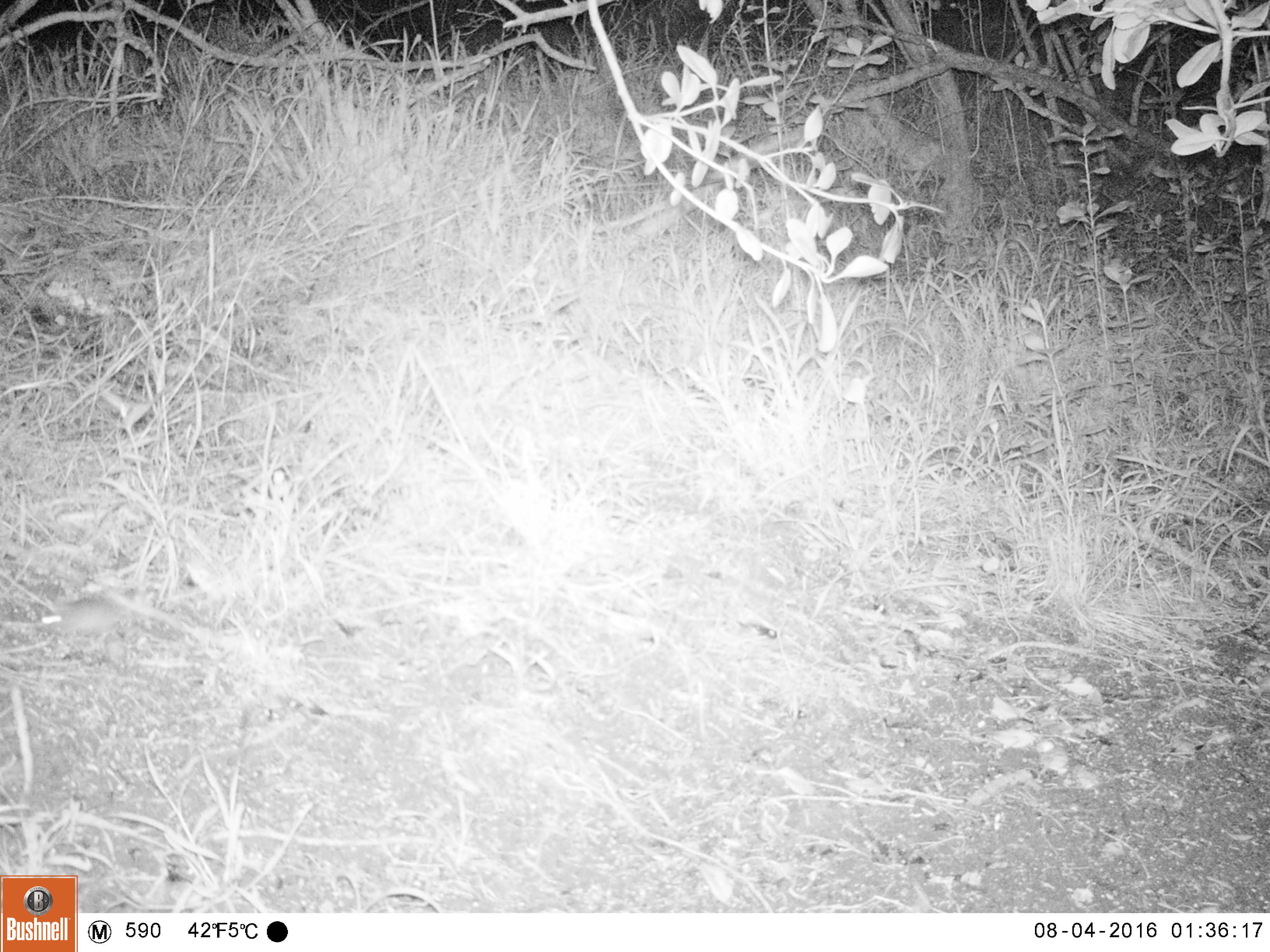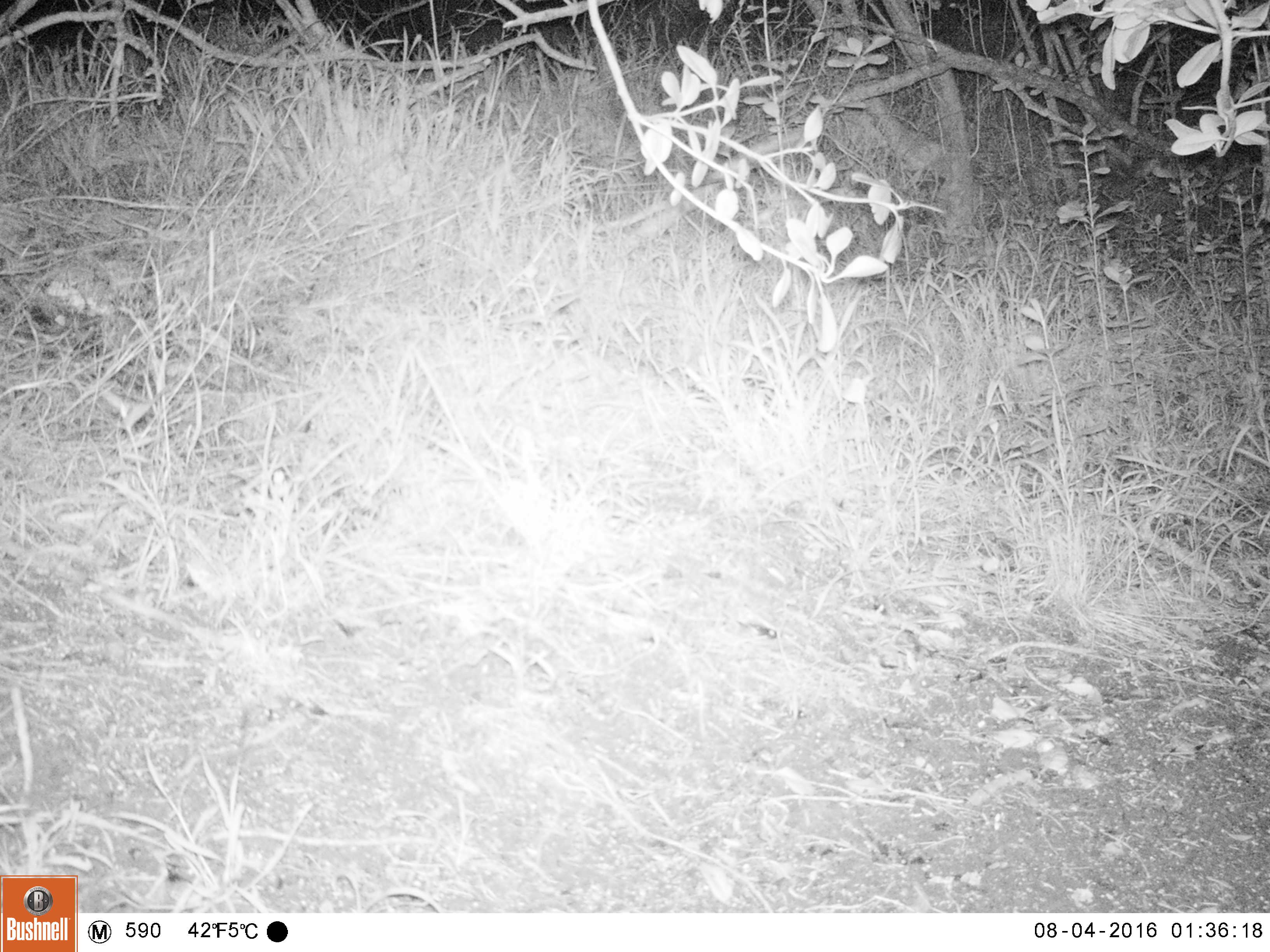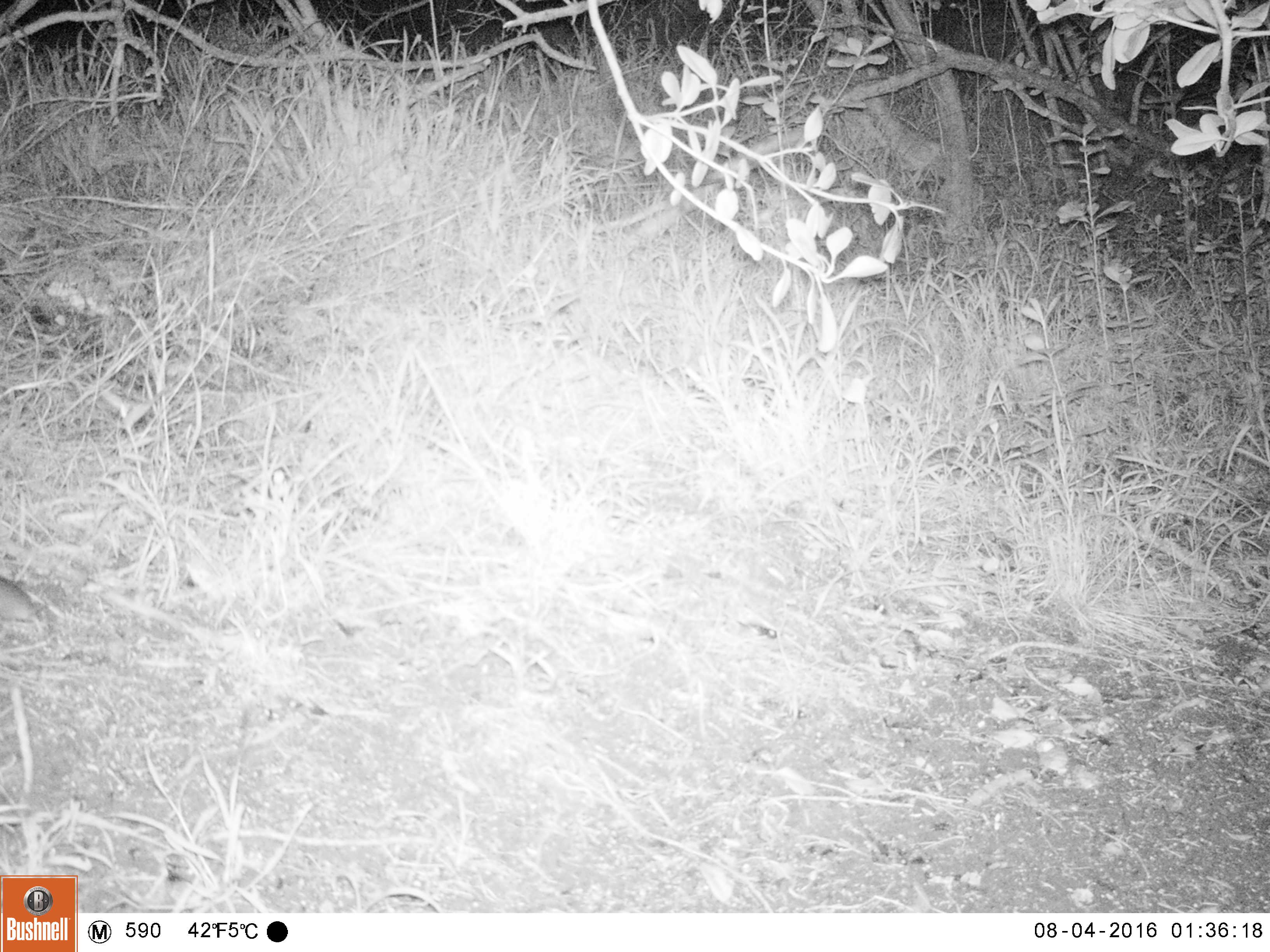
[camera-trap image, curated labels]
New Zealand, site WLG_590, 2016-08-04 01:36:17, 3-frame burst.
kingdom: Animalia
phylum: Chordata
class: Mammalia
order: Rodentia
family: Muridae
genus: Mus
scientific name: Mus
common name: mouse